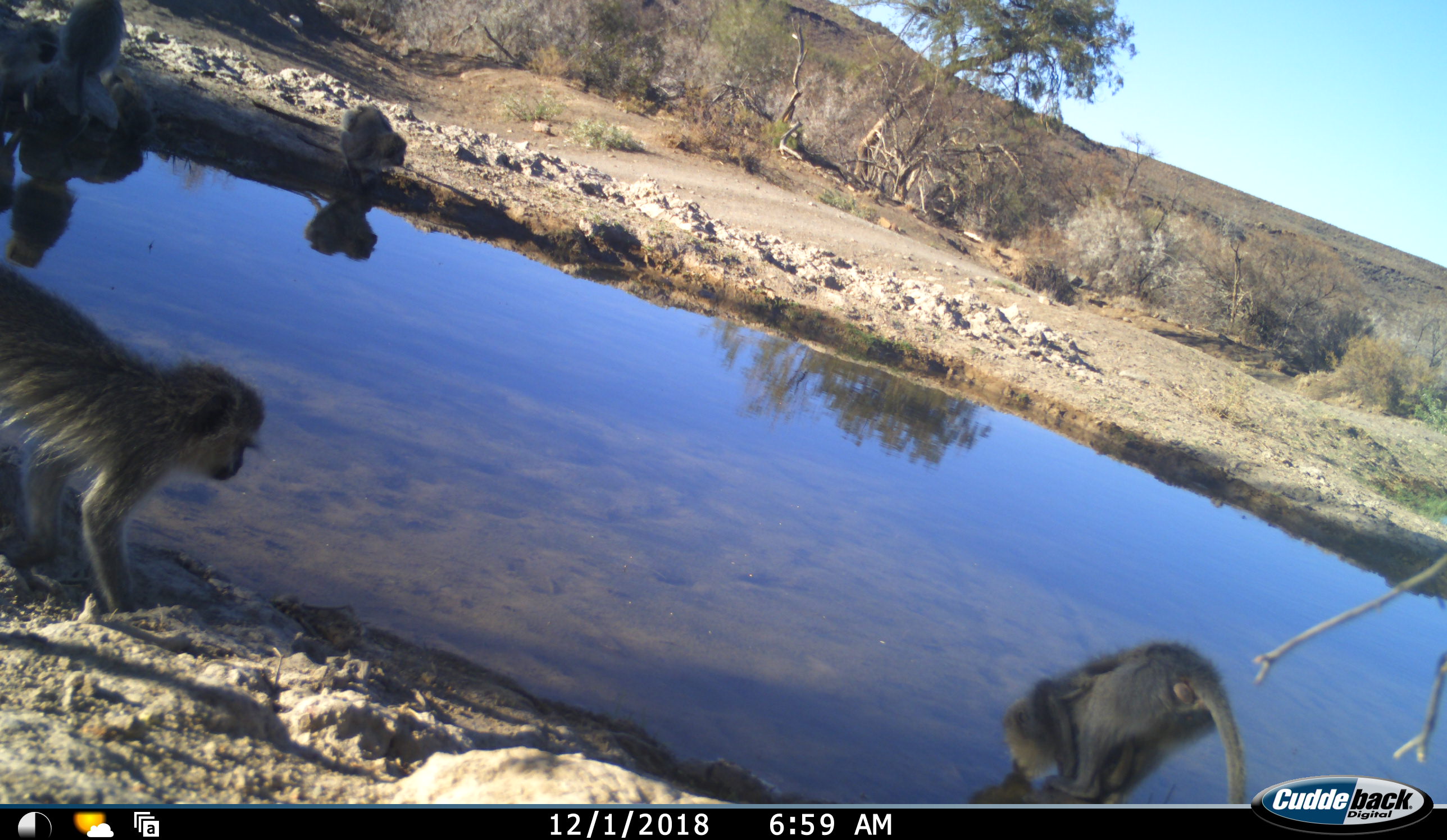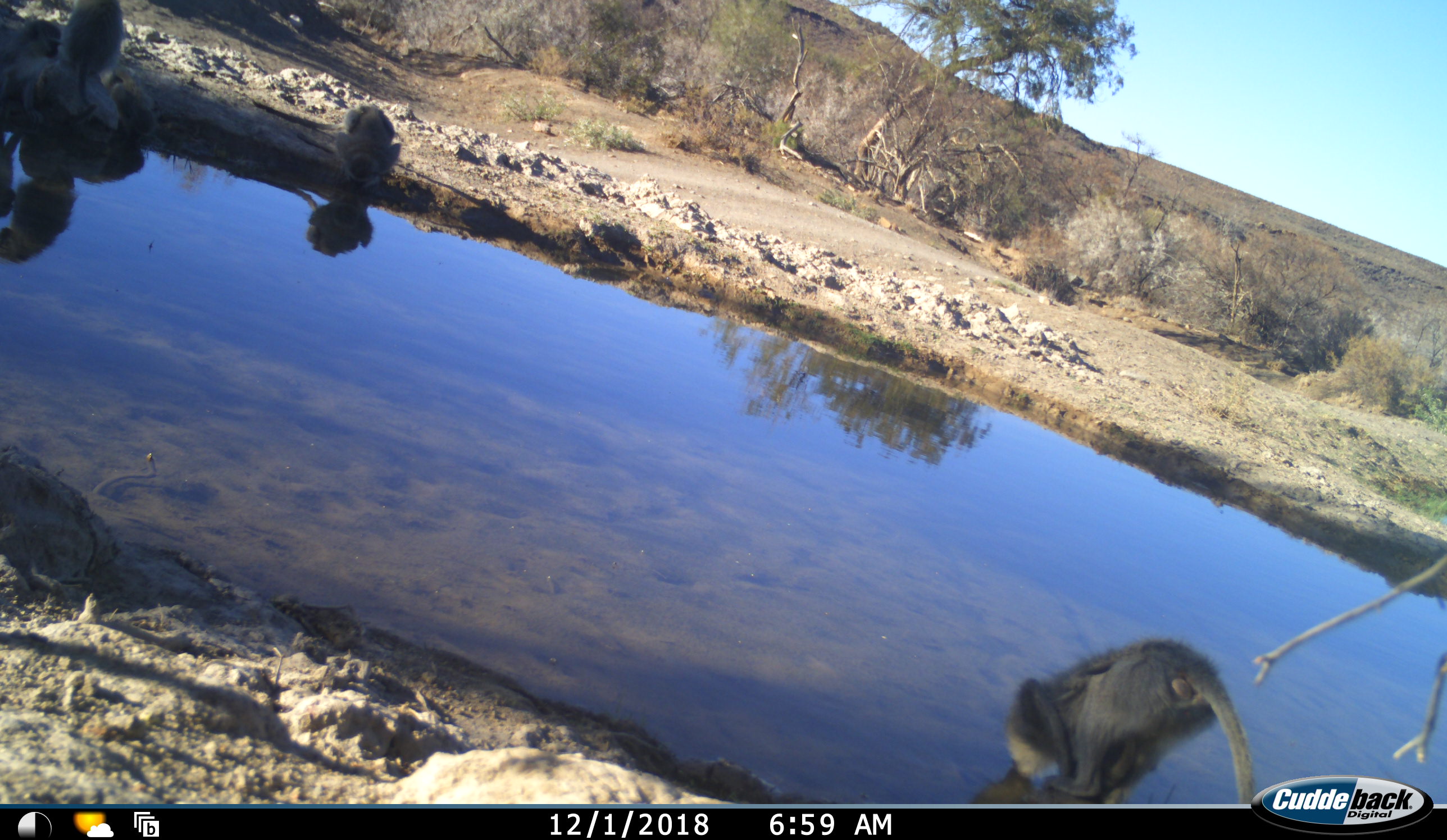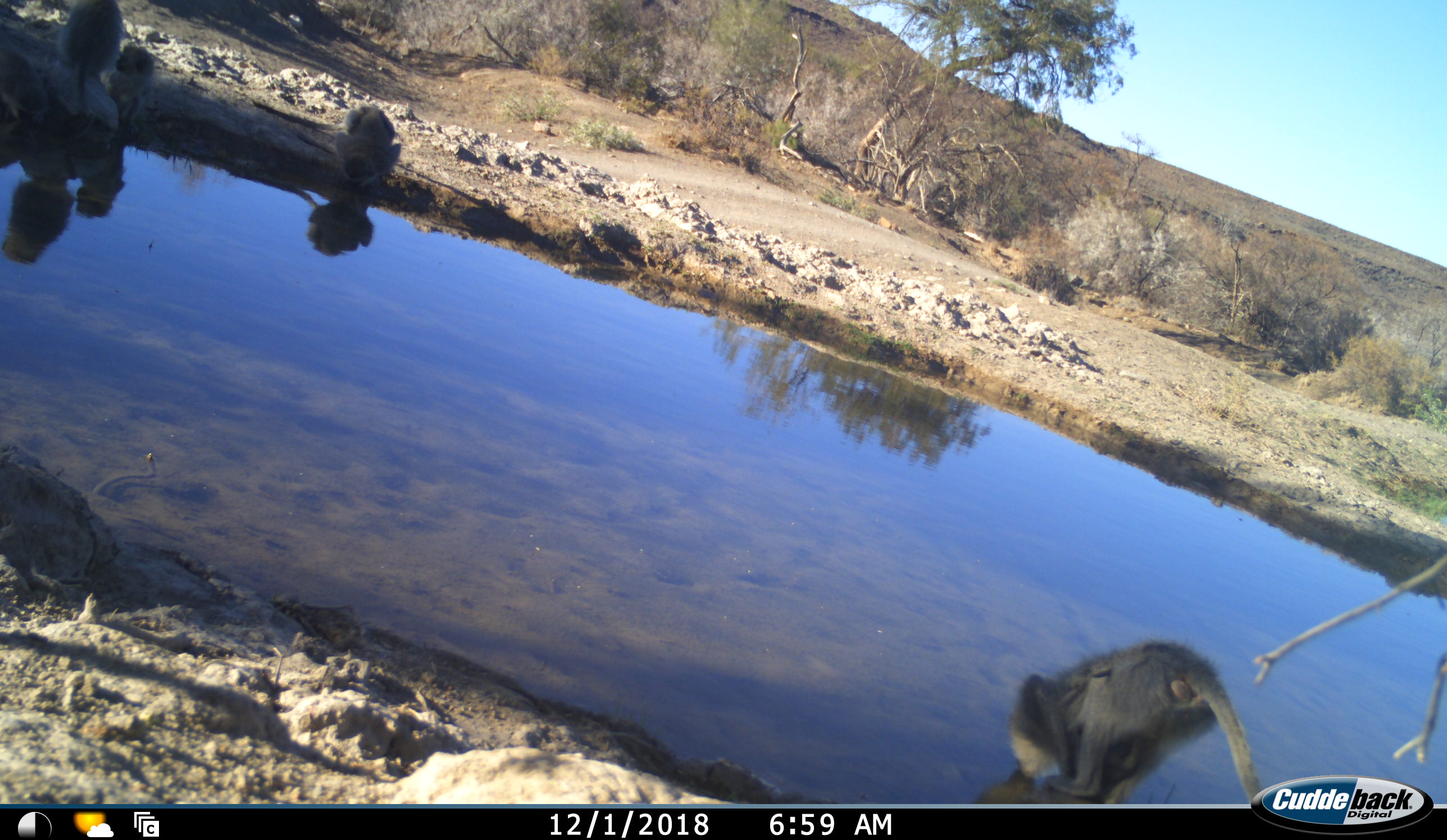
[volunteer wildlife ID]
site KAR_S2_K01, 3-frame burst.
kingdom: Animalia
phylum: Chordata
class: Mammalia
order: Primates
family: Cercopithecidae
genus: Chlorocebus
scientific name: Chlorocebus pygerythrus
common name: vervet monkey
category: monkeyvervet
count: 6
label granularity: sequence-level